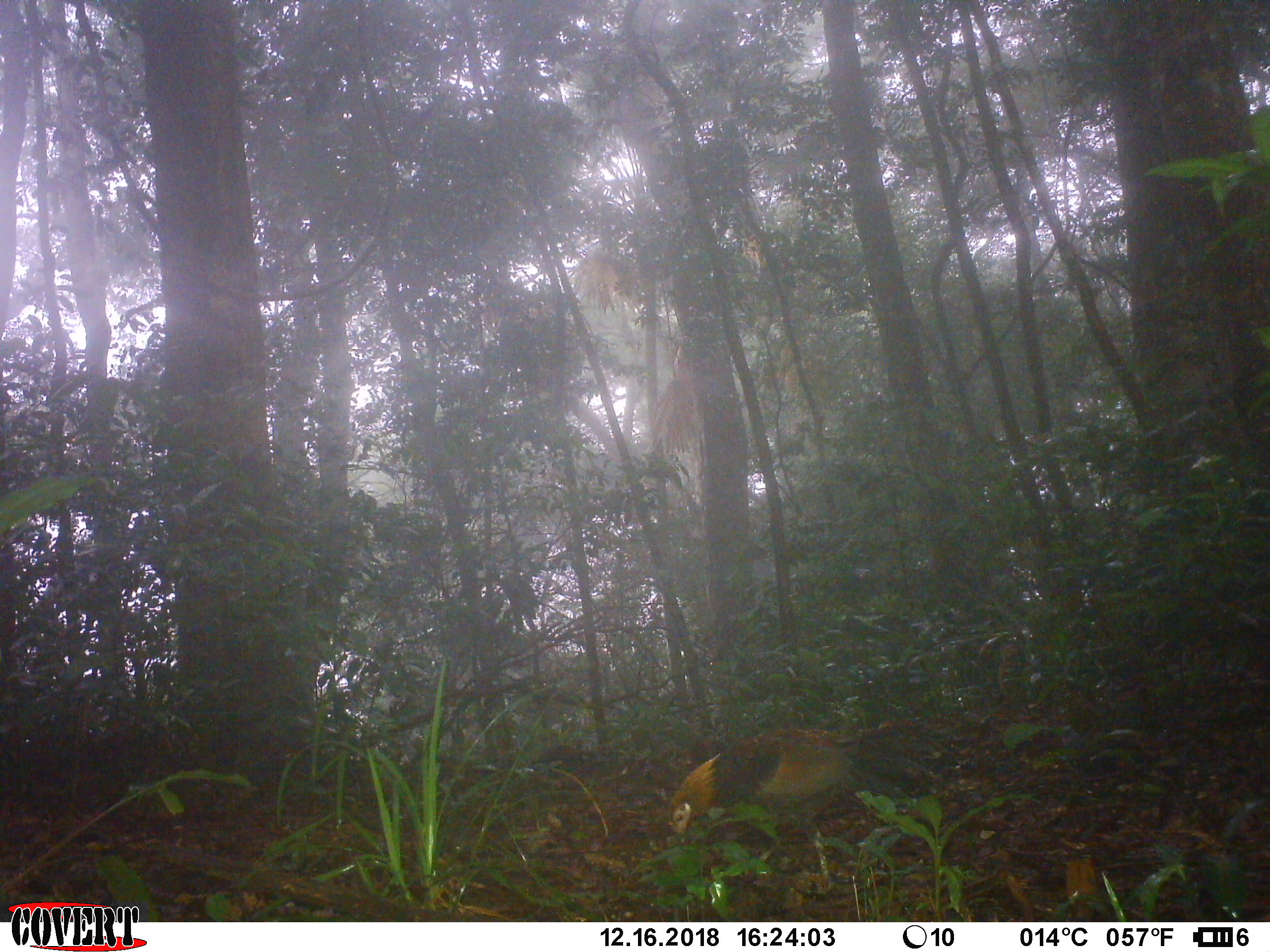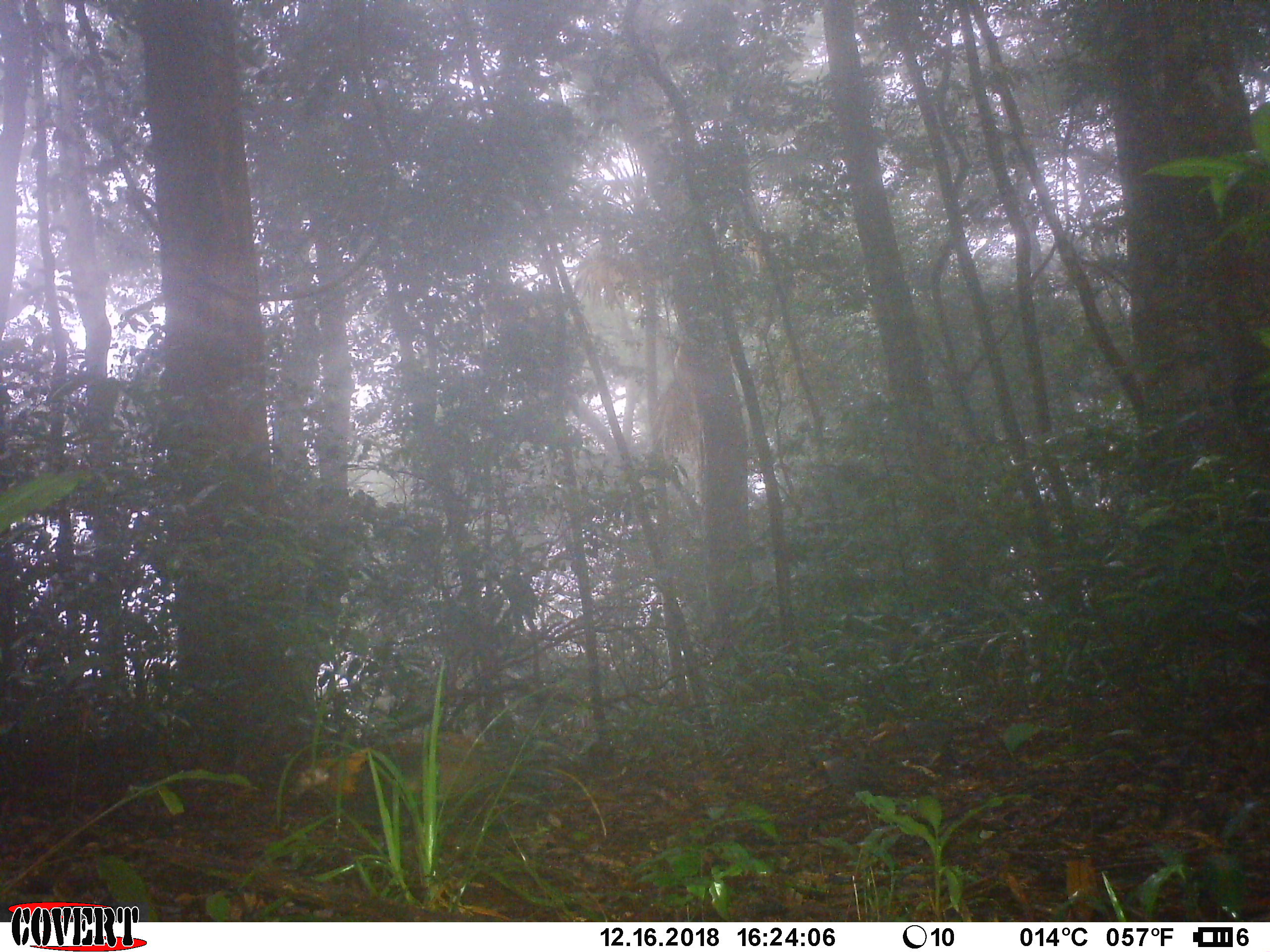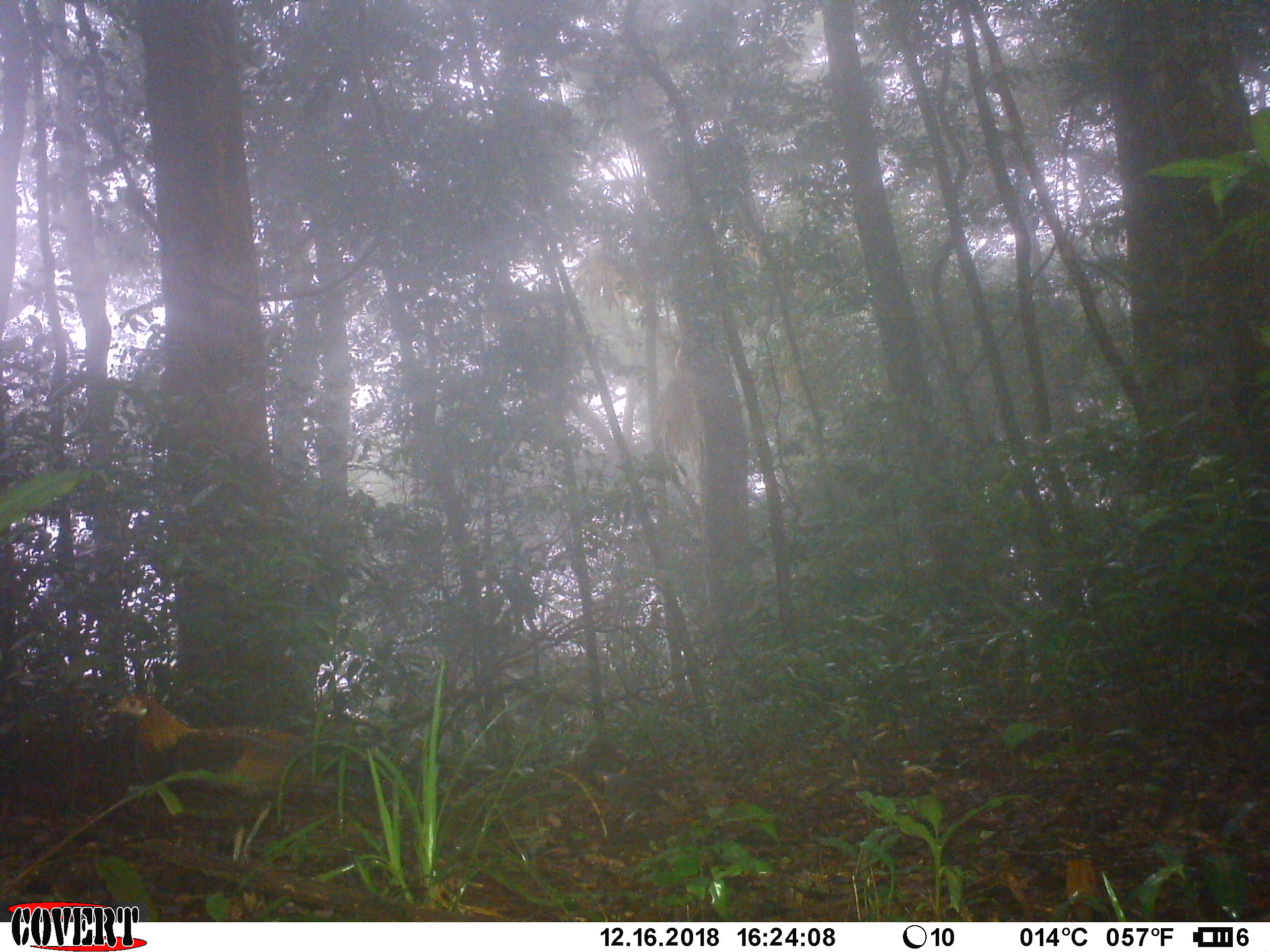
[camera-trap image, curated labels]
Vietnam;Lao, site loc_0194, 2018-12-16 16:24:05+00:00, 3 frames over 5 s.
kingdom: Animalia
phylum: Chordata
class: Aves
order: Galliformes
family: Phasianidae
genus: Gallus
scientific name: Gallus gallus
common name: red junglefowl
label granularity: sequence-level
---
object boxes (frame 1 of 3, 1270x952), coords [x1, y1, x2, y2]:
red junglefowl: [663, 715, 979, 893]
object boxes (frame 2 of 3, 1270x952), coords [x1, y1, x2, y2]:
red junglefowl: [287, 730, 582, 857]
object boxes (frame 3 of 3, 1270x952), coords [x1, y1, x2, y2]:
red junglefowl: [106, 692, 390, 869]